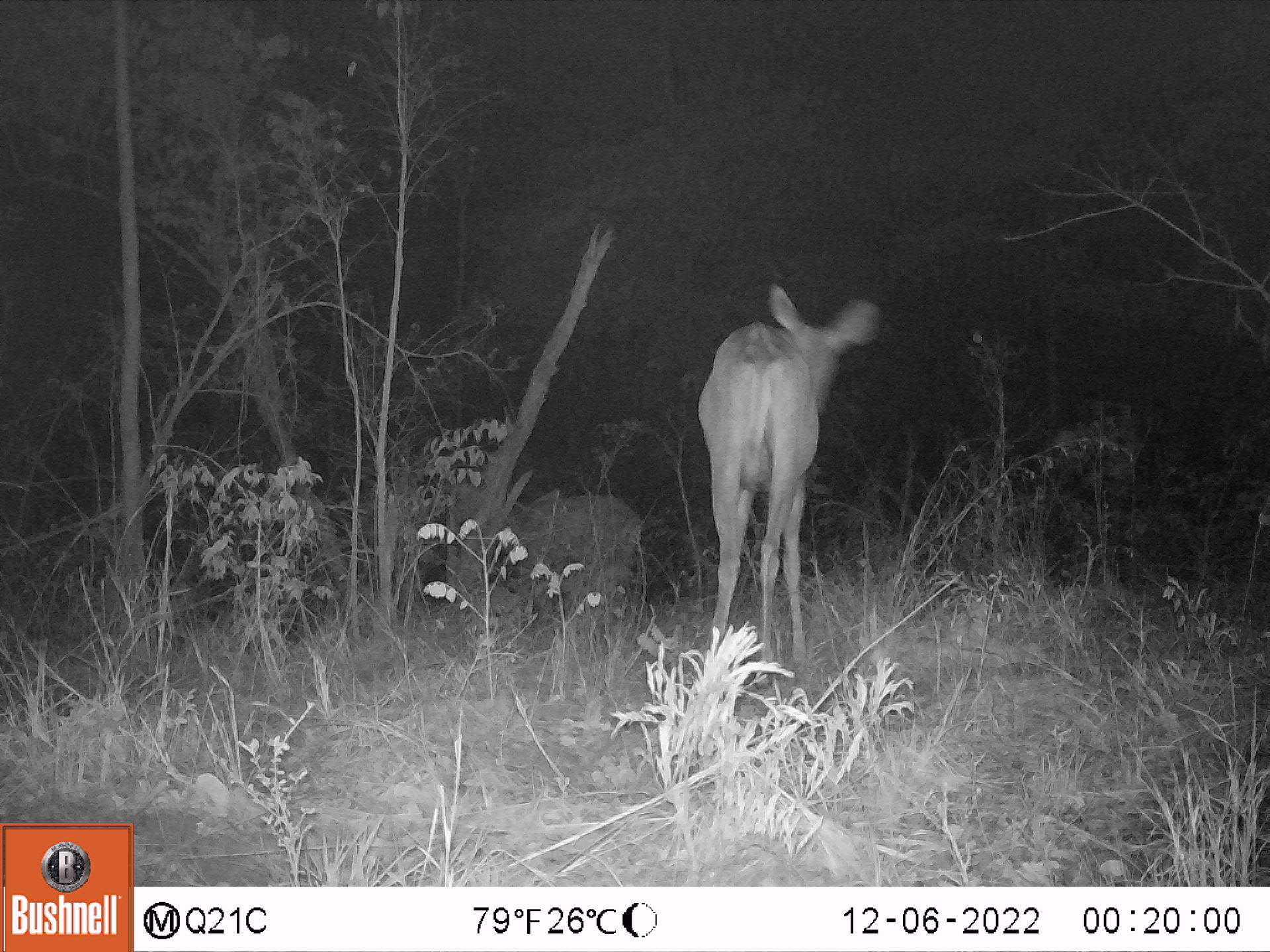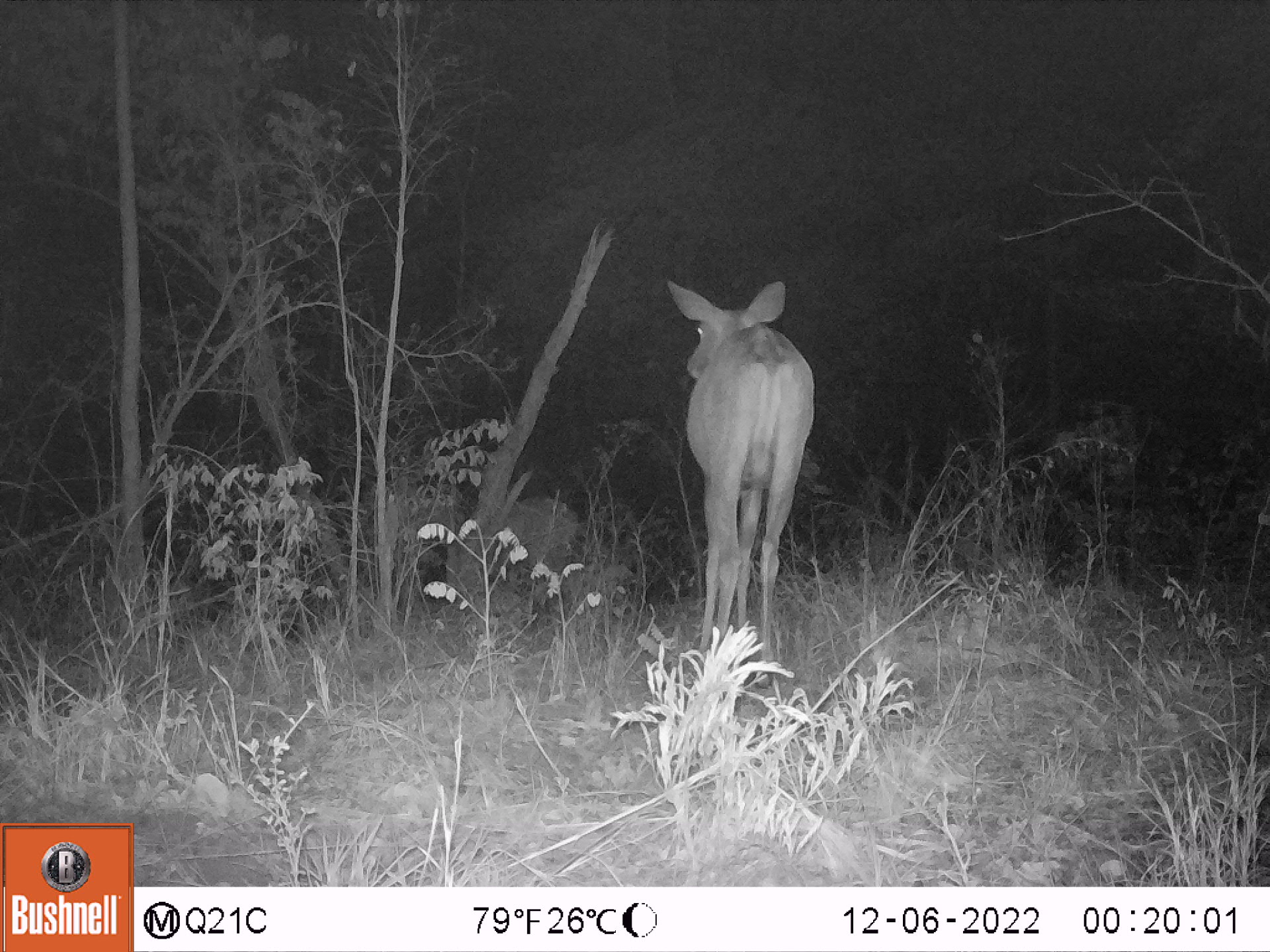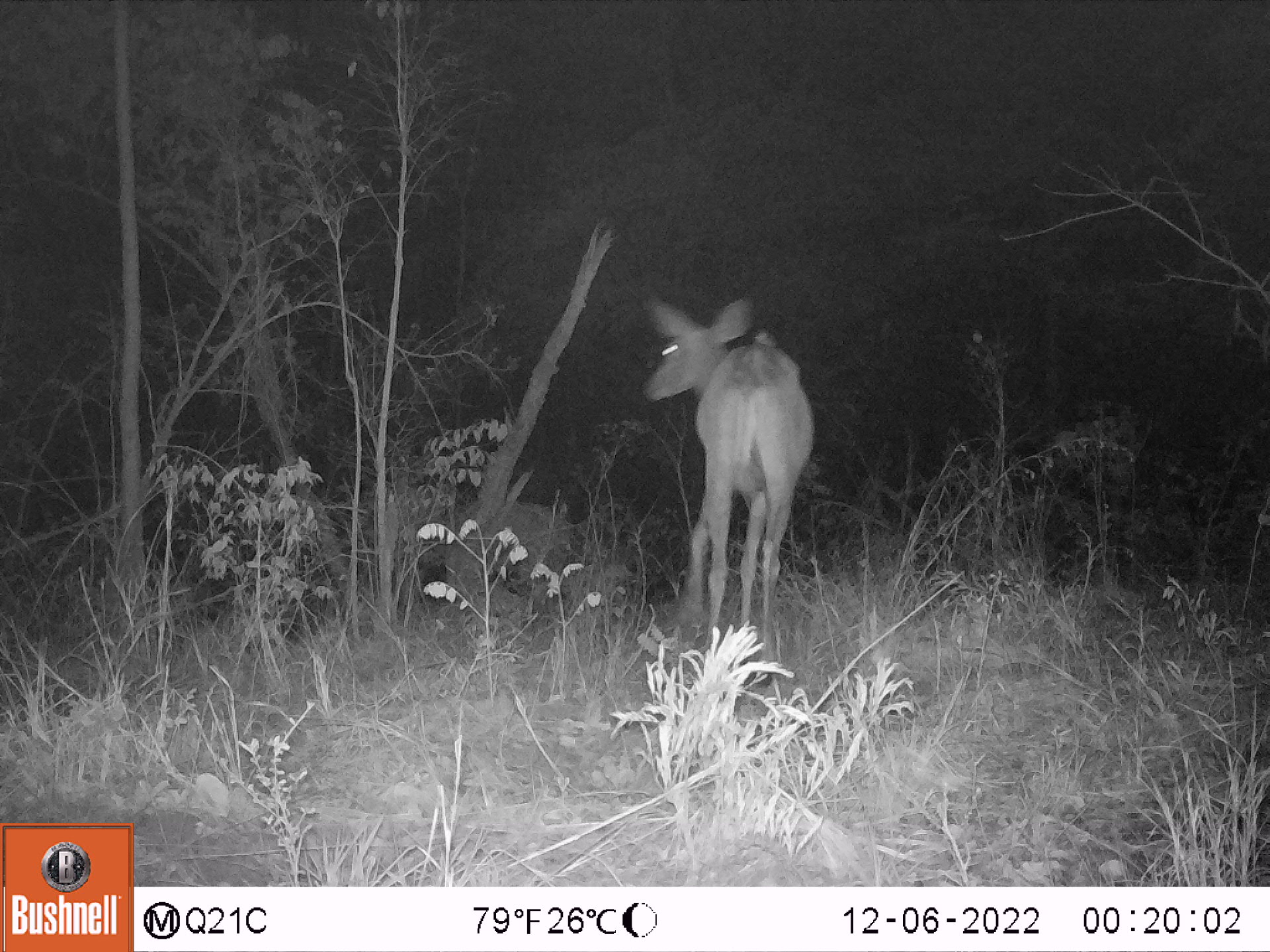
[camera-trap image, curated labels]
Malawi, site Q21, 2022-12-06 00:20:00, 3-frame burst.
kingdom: Animalia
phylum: Chordata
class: Mammalia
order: Artiodactyla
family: Bovidae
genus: Tragelaphus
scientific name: Tragelaphus strepsiceros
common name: greater kudu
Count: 2.